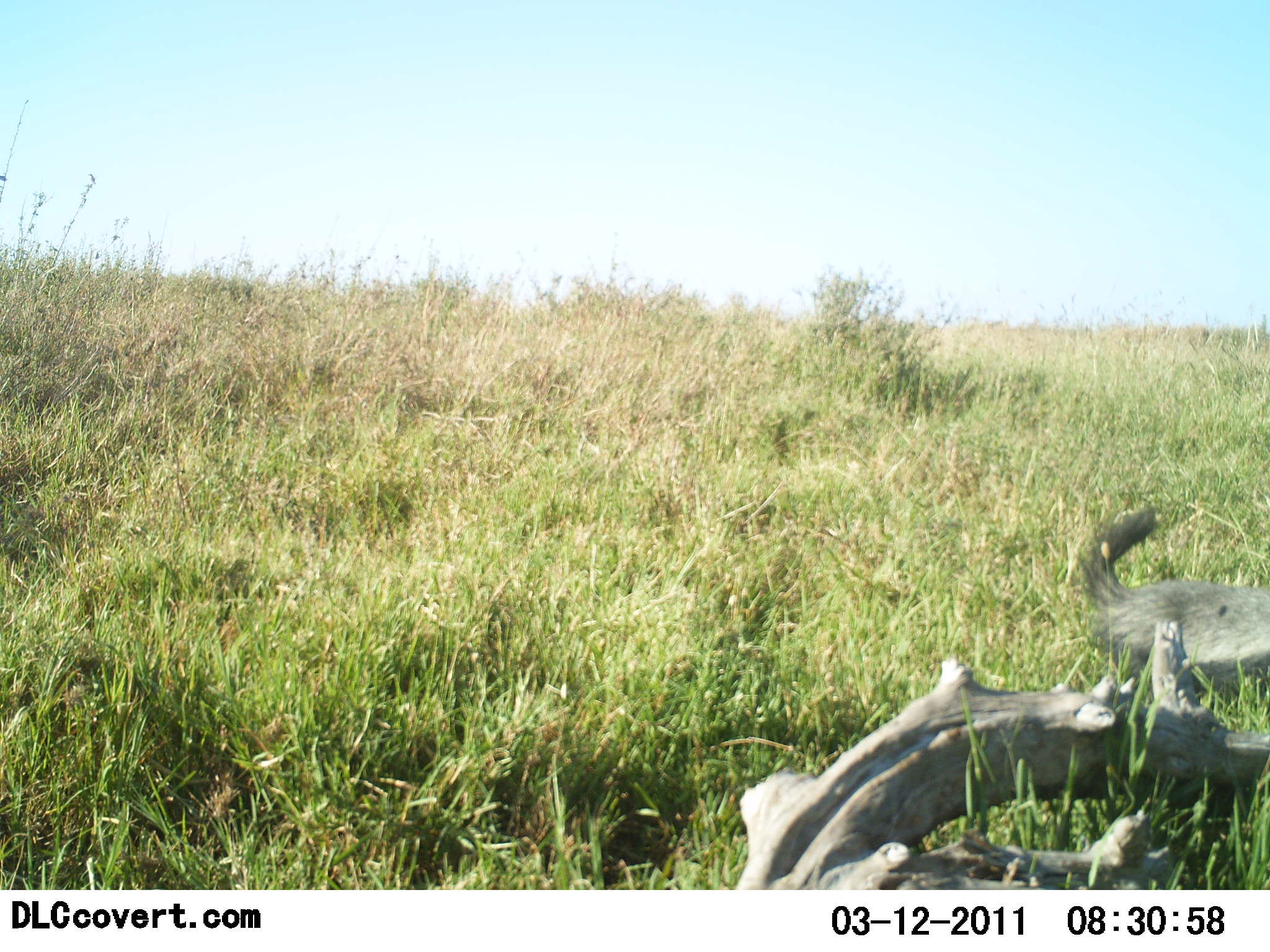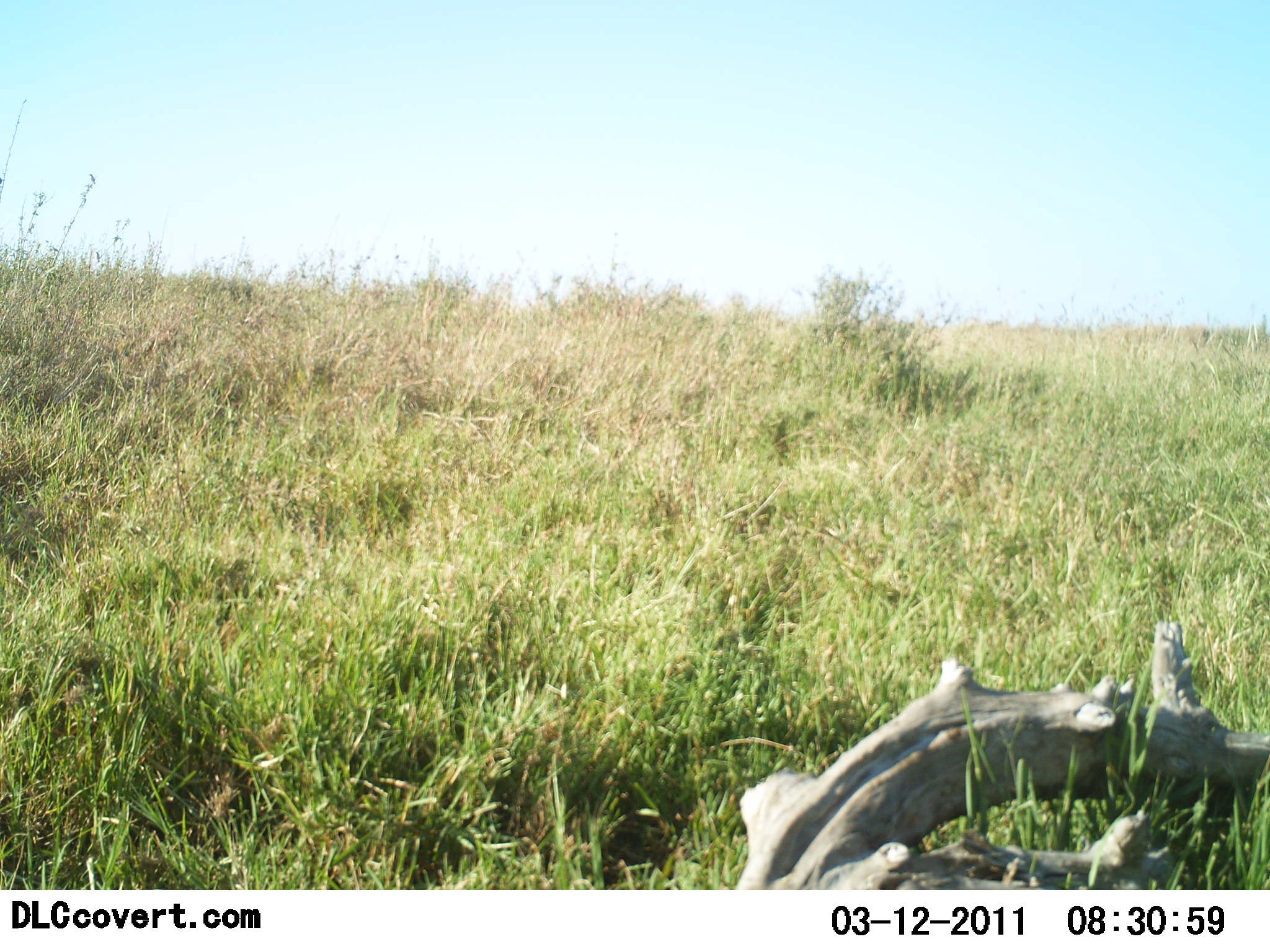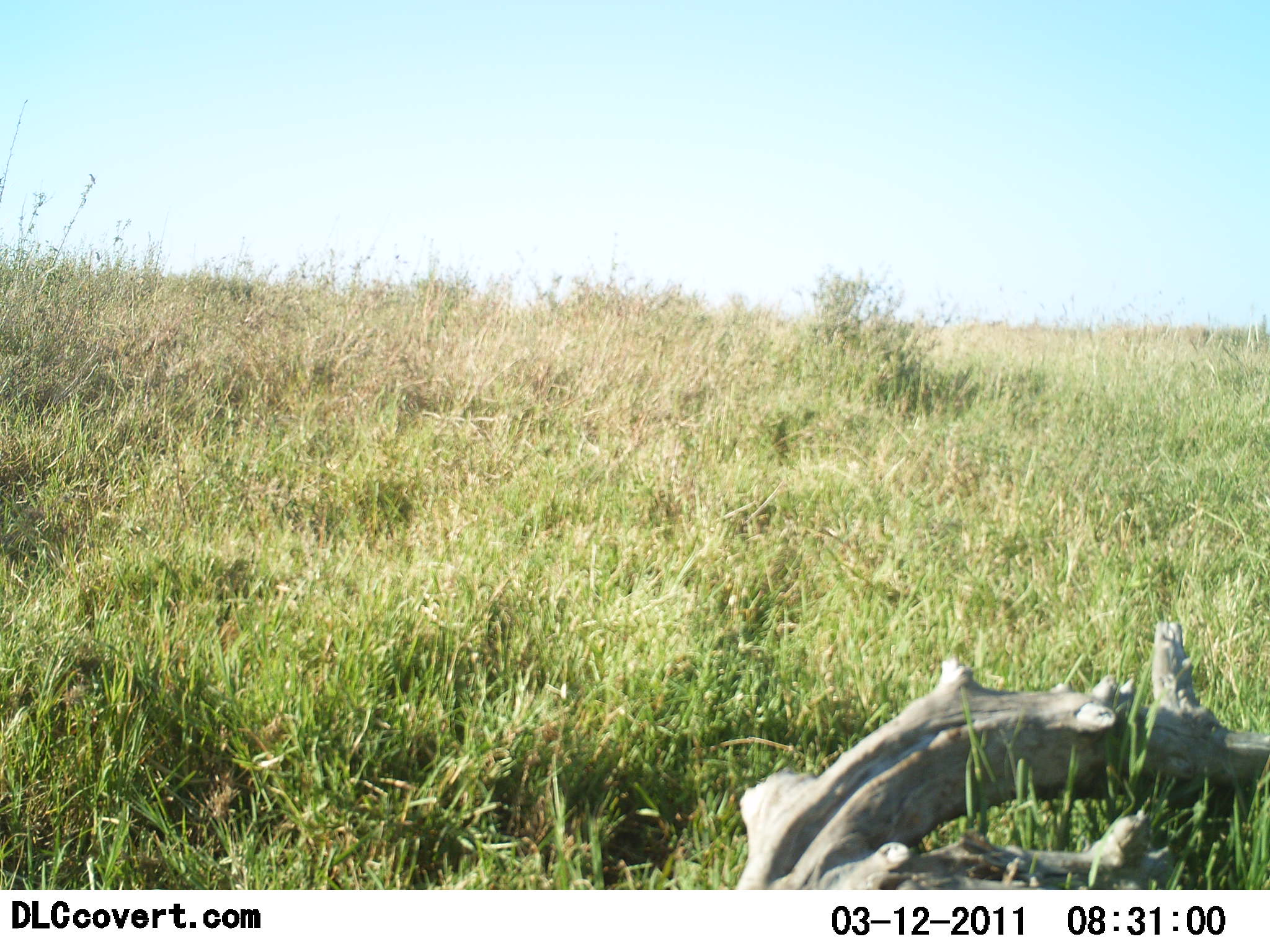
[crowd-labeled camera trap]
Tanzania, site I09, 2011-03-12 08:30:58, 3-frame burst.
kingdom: Animalia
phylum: Chordata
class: Mammalia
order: Carnivora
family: Mustelidae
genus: Mellivora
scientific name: Mellivora capensis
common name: honey badger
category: honeybadger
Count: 1.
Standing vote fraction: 0%.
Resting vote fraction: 0%.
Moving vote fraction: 100%.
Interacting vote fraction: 0%.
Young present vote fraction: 0%.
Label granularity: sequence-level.